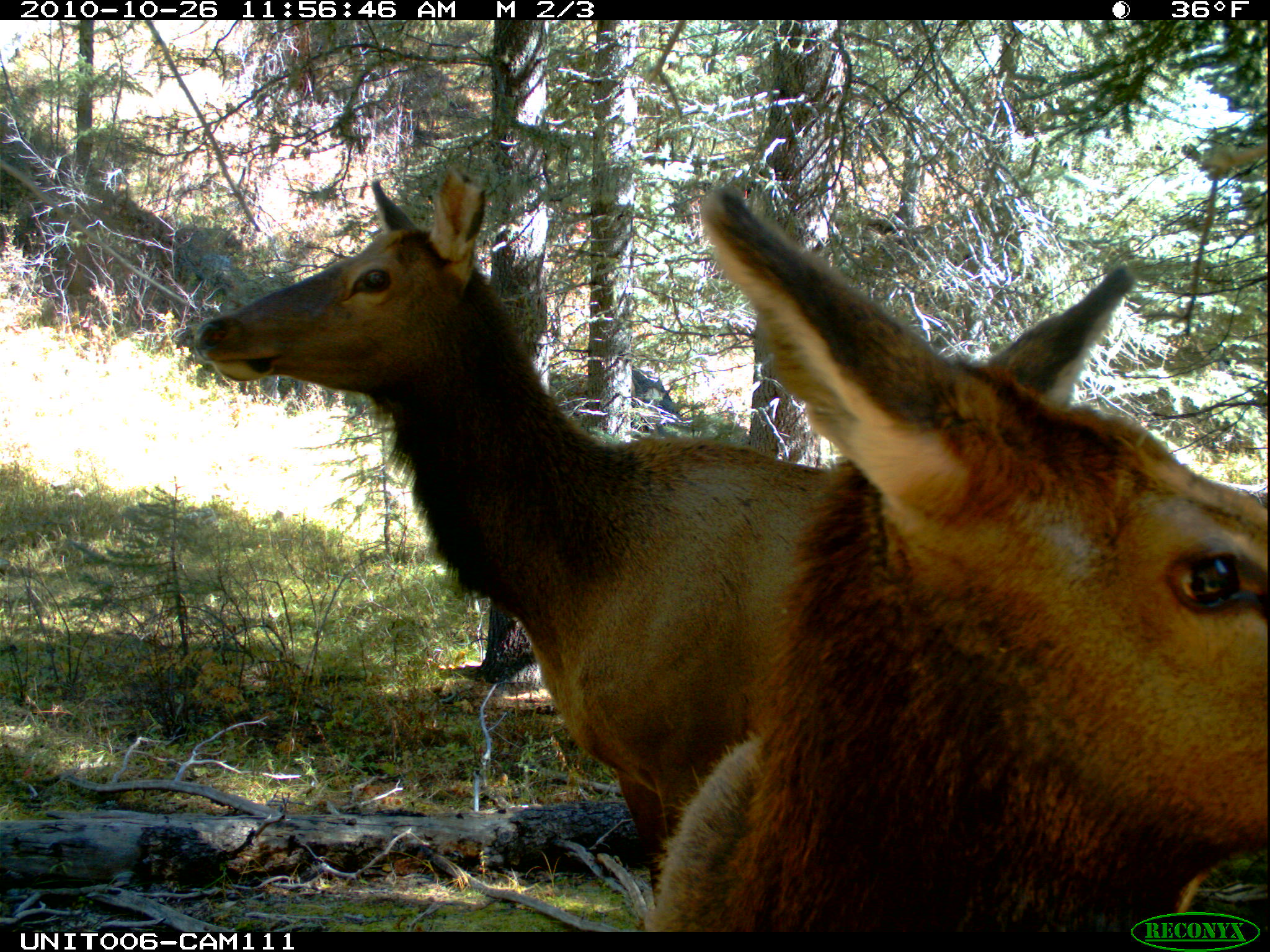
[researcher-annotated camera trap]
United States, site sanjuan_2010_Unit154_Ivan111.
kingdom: Animalia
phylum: Chordata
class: Mammalia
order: Artiodactyla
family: Cervidae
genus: Cervus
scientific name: Cervus elaphus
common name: red deer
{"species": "Cervus elaphus (red deer)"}